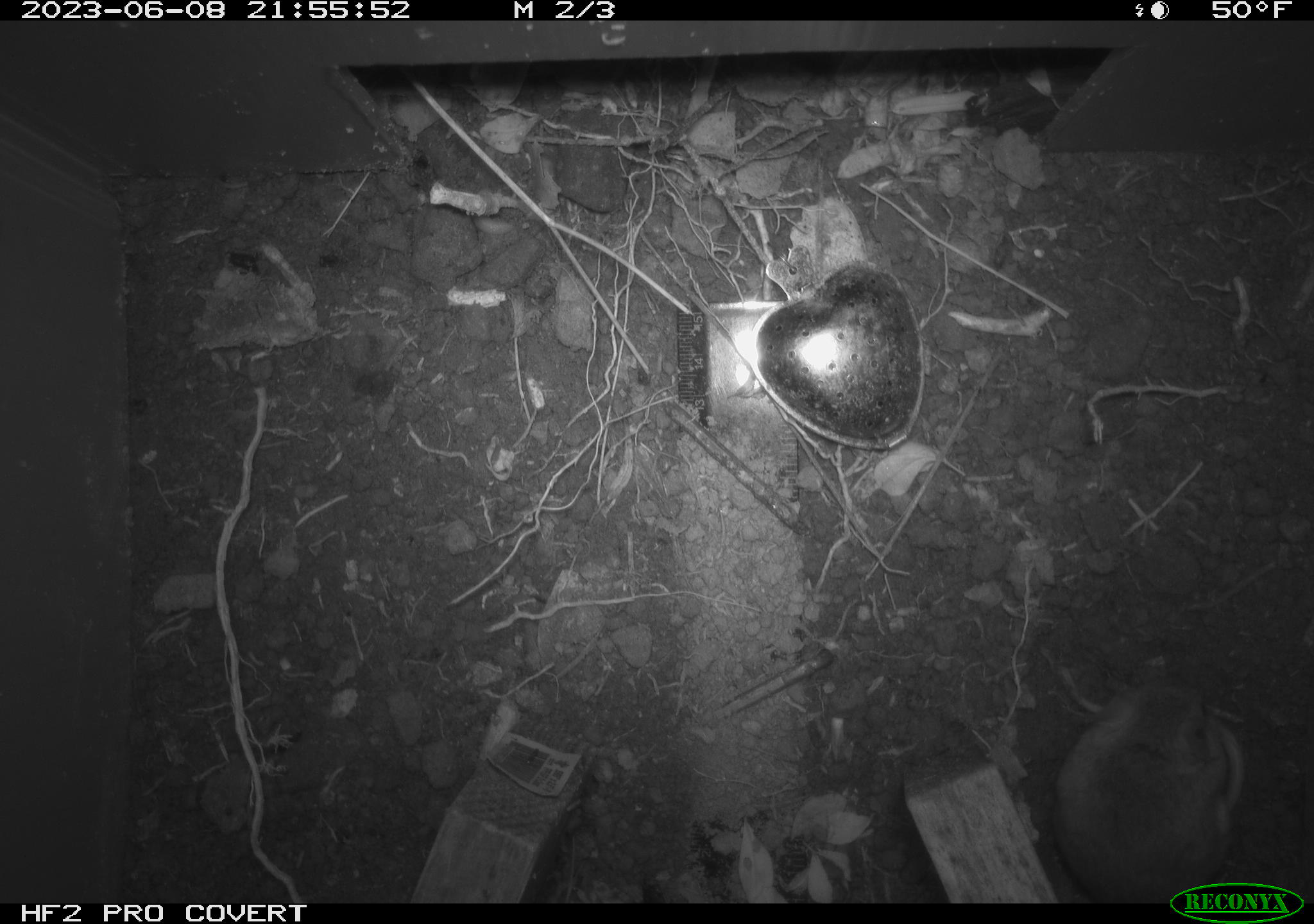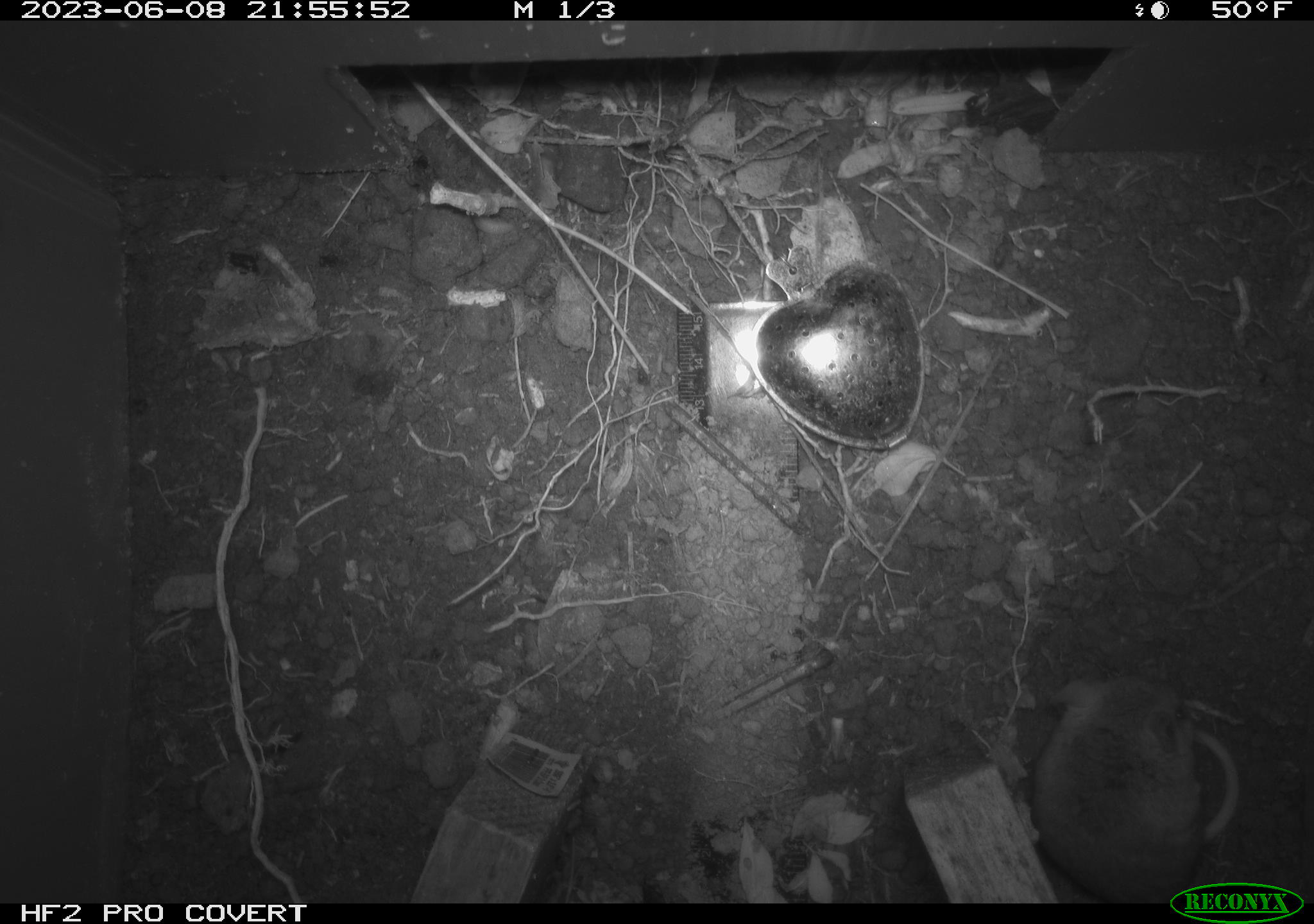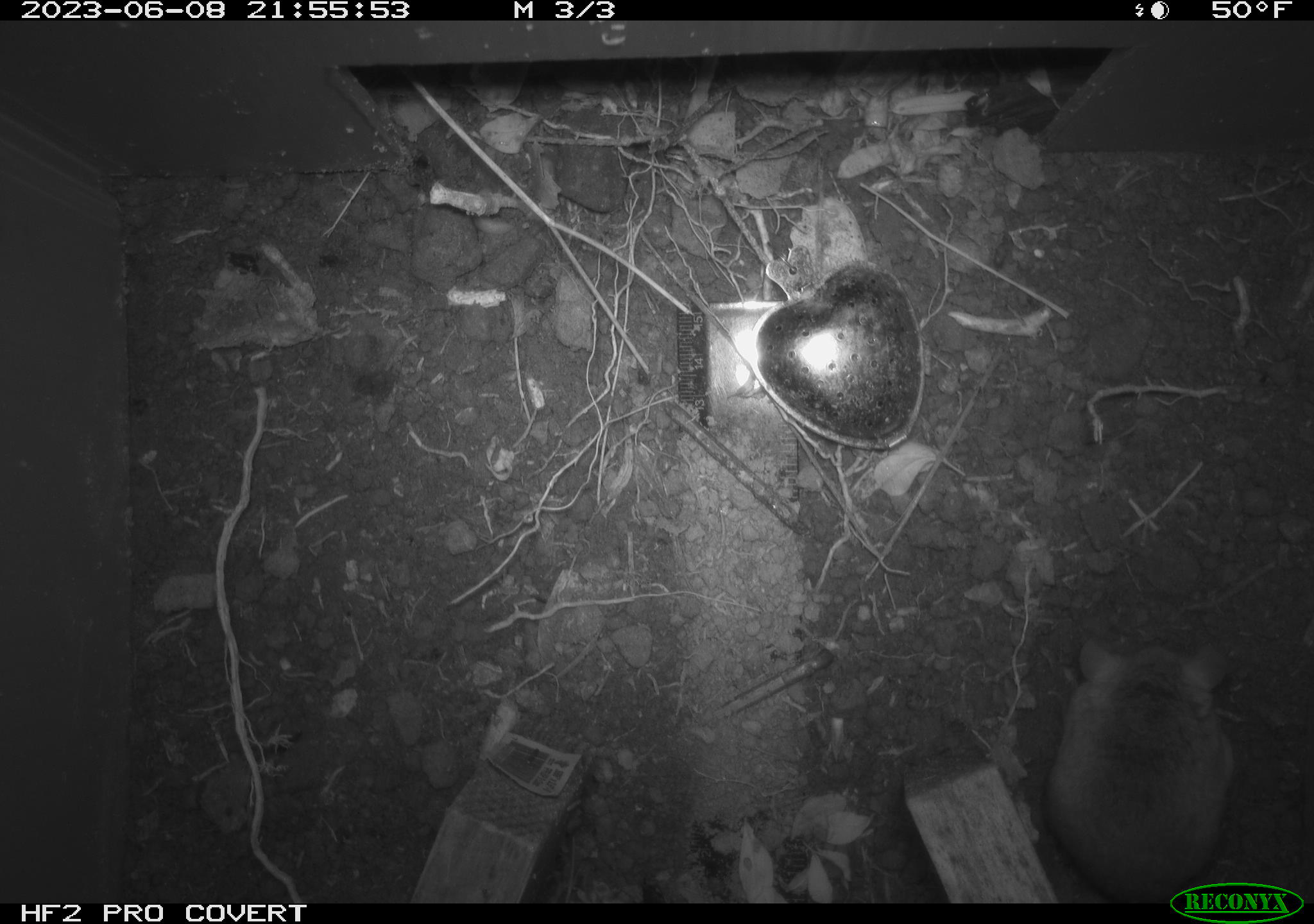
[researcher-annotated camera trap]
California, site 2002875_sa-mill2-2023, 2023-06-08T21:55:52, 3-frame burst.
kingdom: Animalia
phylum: Chordata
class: Mammalia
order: Rodentia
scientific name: Rodentia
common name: mouse species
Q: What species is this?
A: Mouse species (Rodentia).